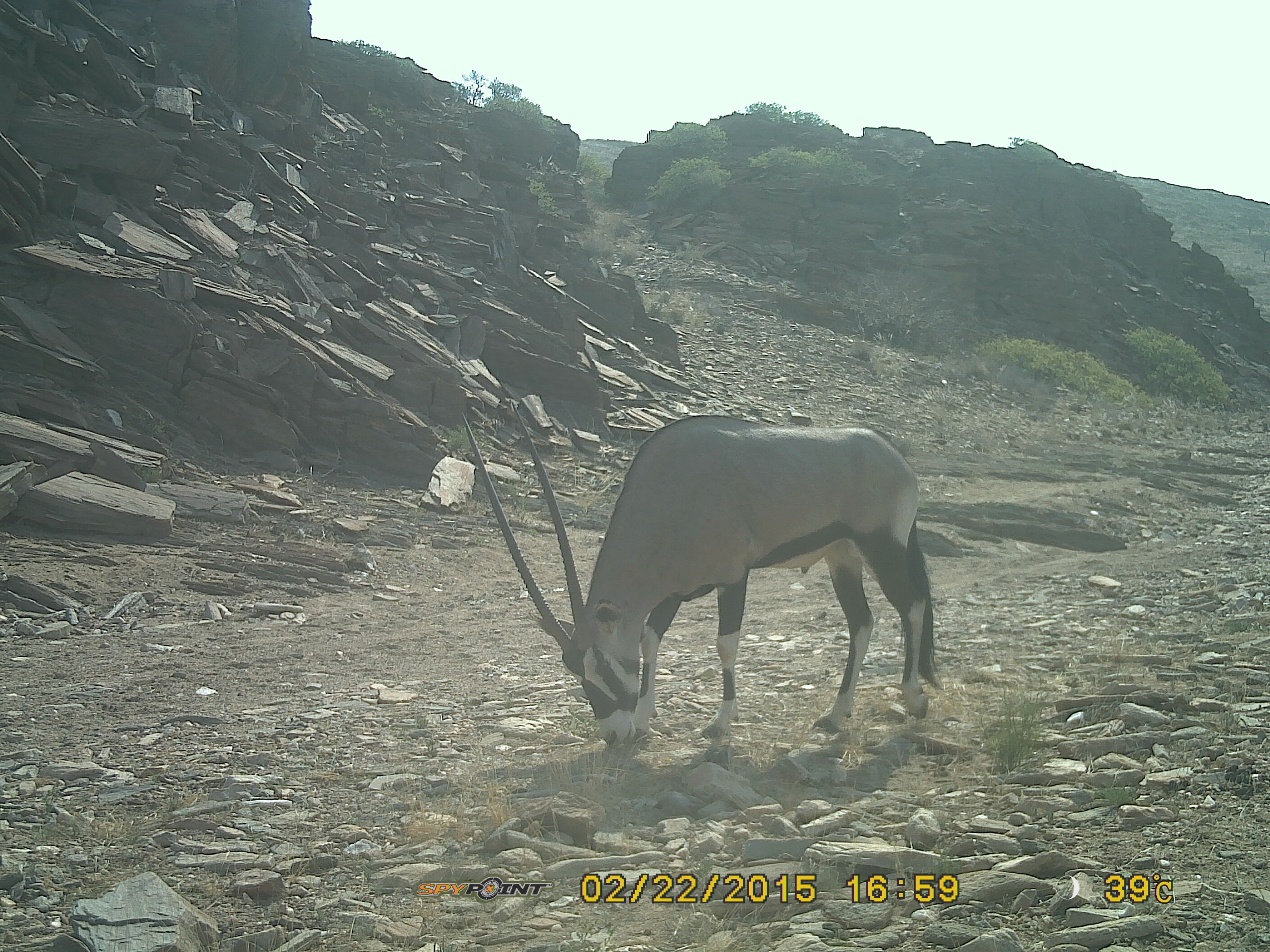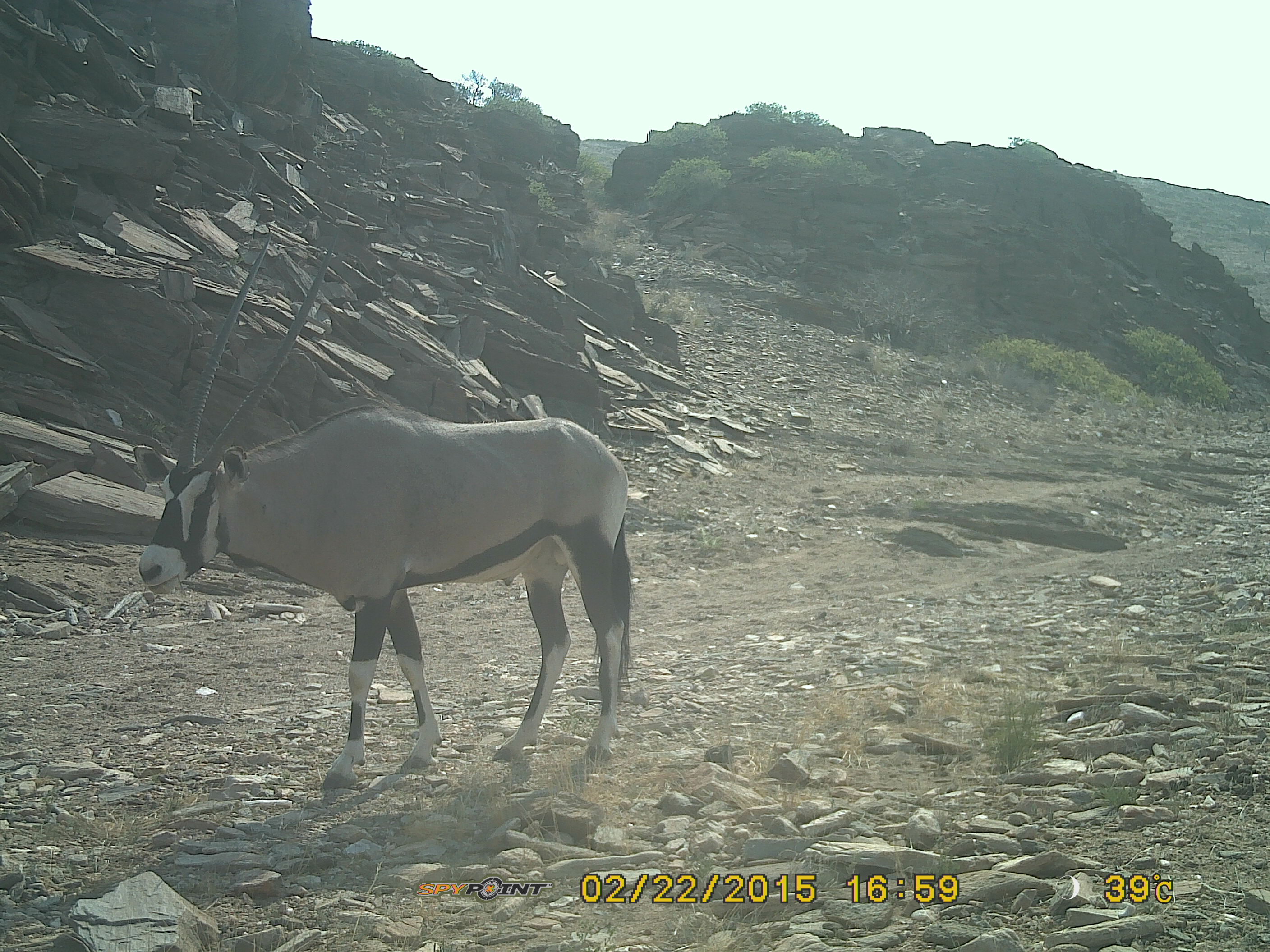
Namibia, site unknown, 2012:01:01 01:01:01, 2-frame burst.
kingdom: Animalia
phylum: Chordata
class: Mammalia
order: Artiodactyla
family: Bovidae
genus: Oryx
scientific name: Oryx gazella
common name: gemsbok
Oryx gazella (gemsbok).